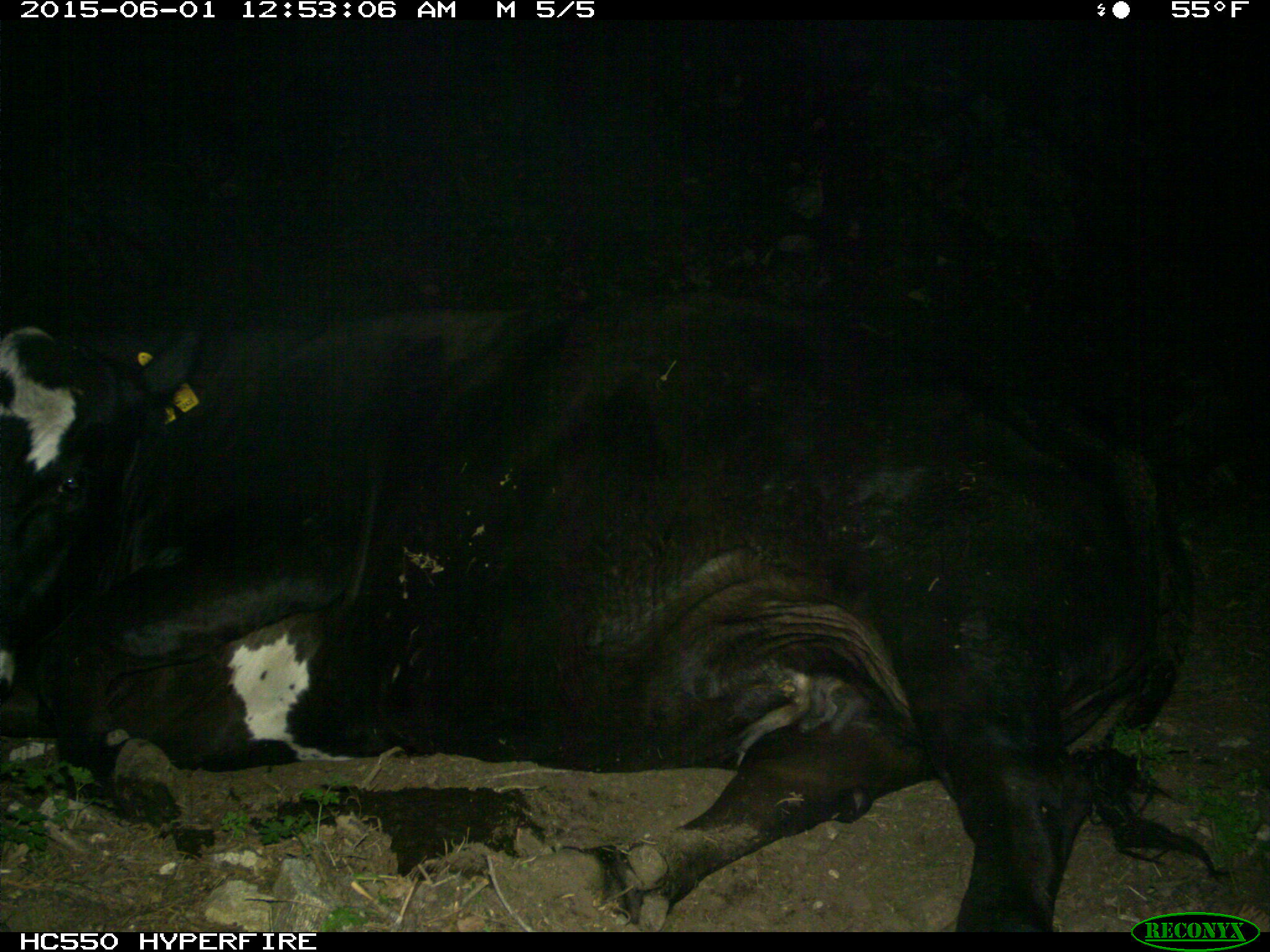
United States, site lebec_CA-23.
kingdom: Animalia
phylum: Chordata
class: Mammalia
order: Artiodactyla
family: Bovidae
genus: Bos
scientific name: Bos taurus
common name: domestic cow